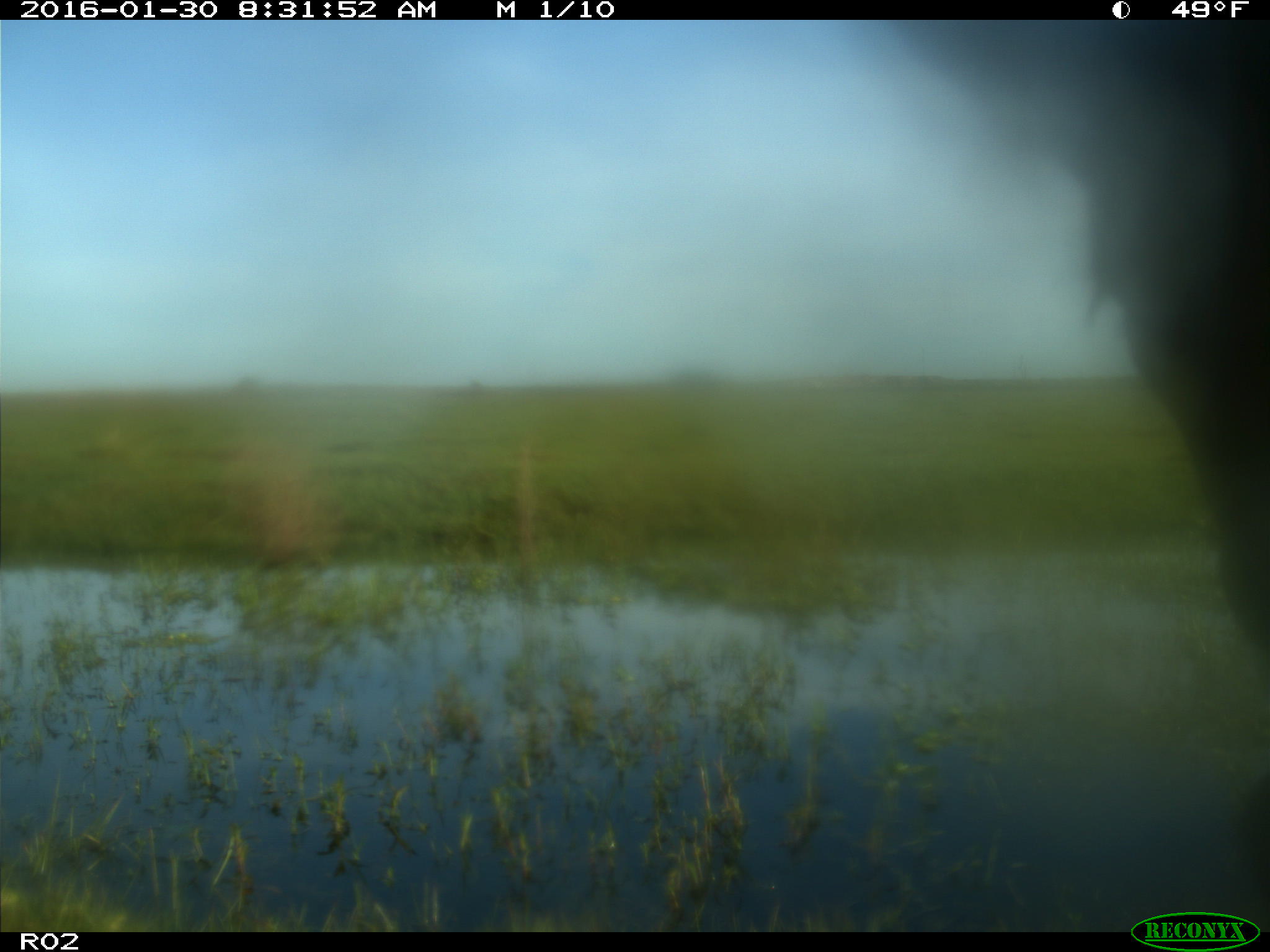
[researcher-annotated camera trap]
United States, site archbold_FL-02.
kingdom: Animalia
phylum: Chordata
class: Mammalia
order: Artiodactyla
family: Bovidae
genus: Bos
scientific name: Bos taurus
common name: domestic cow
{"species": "Bos taurus (domestic cow)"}